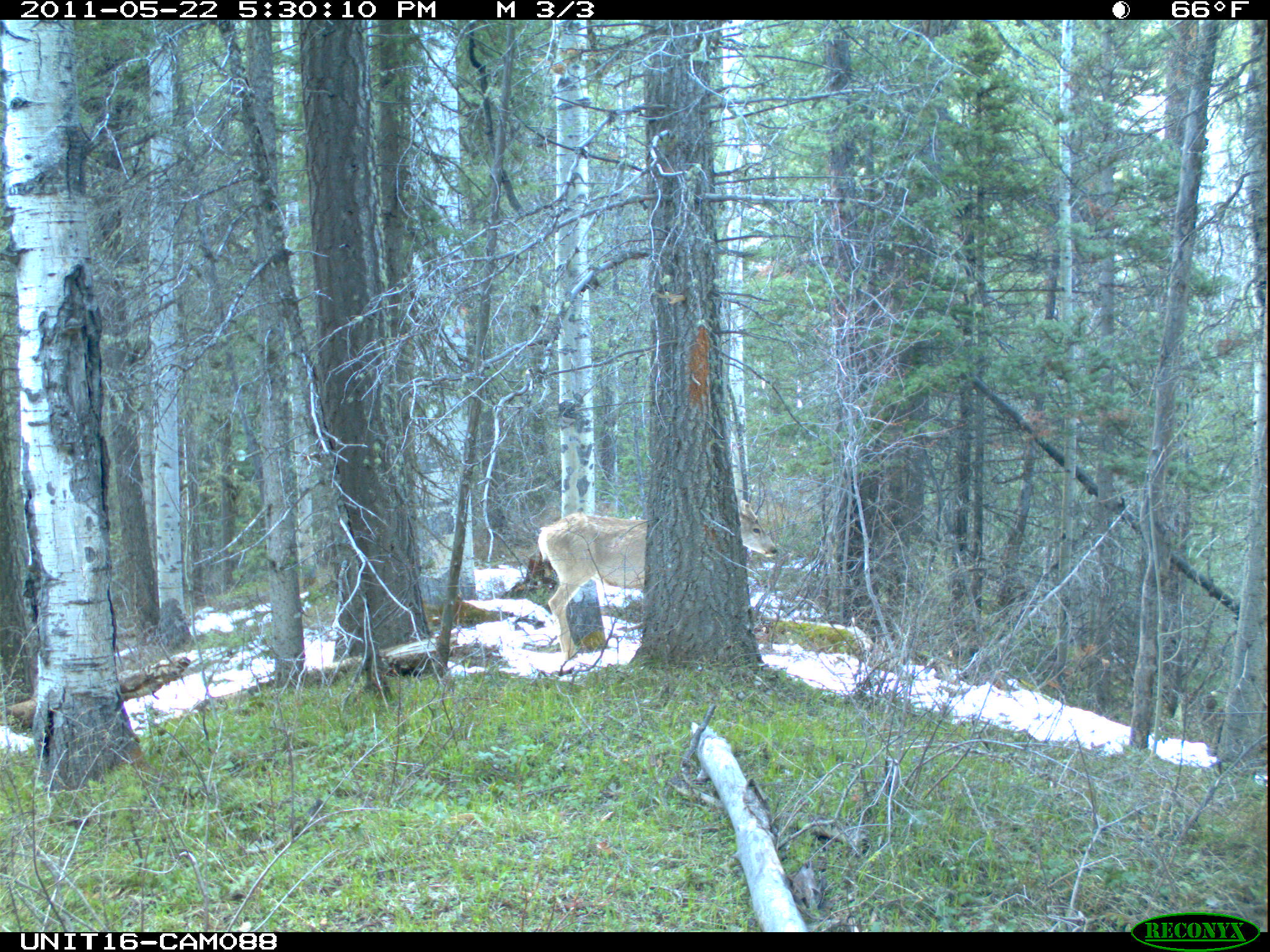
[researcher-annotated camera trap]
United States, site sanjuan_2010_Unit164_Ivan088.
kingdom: Animalia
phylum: Chordata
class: Mammalia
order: Artiodactyla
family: Cervidae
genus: Odocoileus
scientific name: Odocoileus hemionus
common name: mule deer